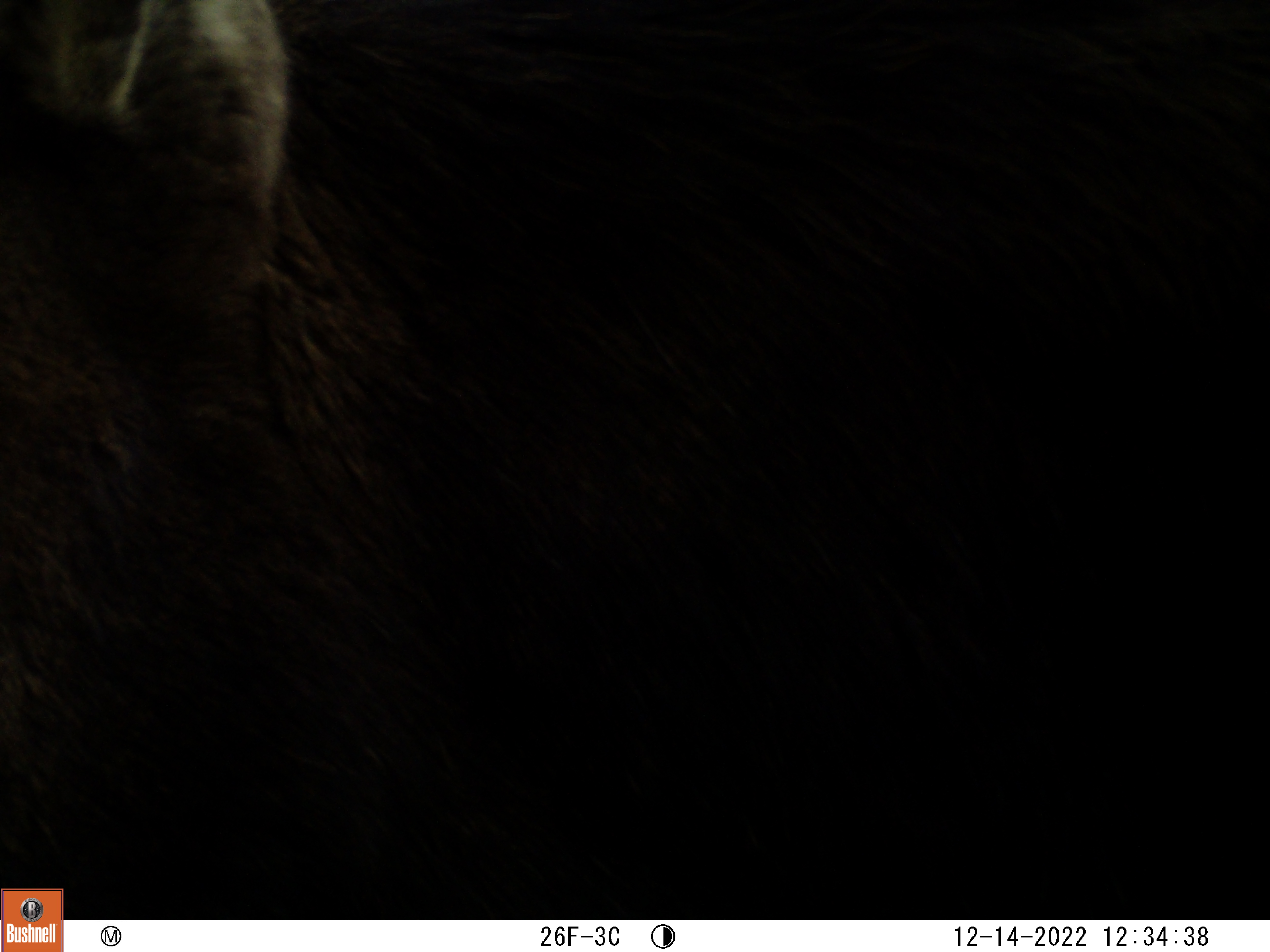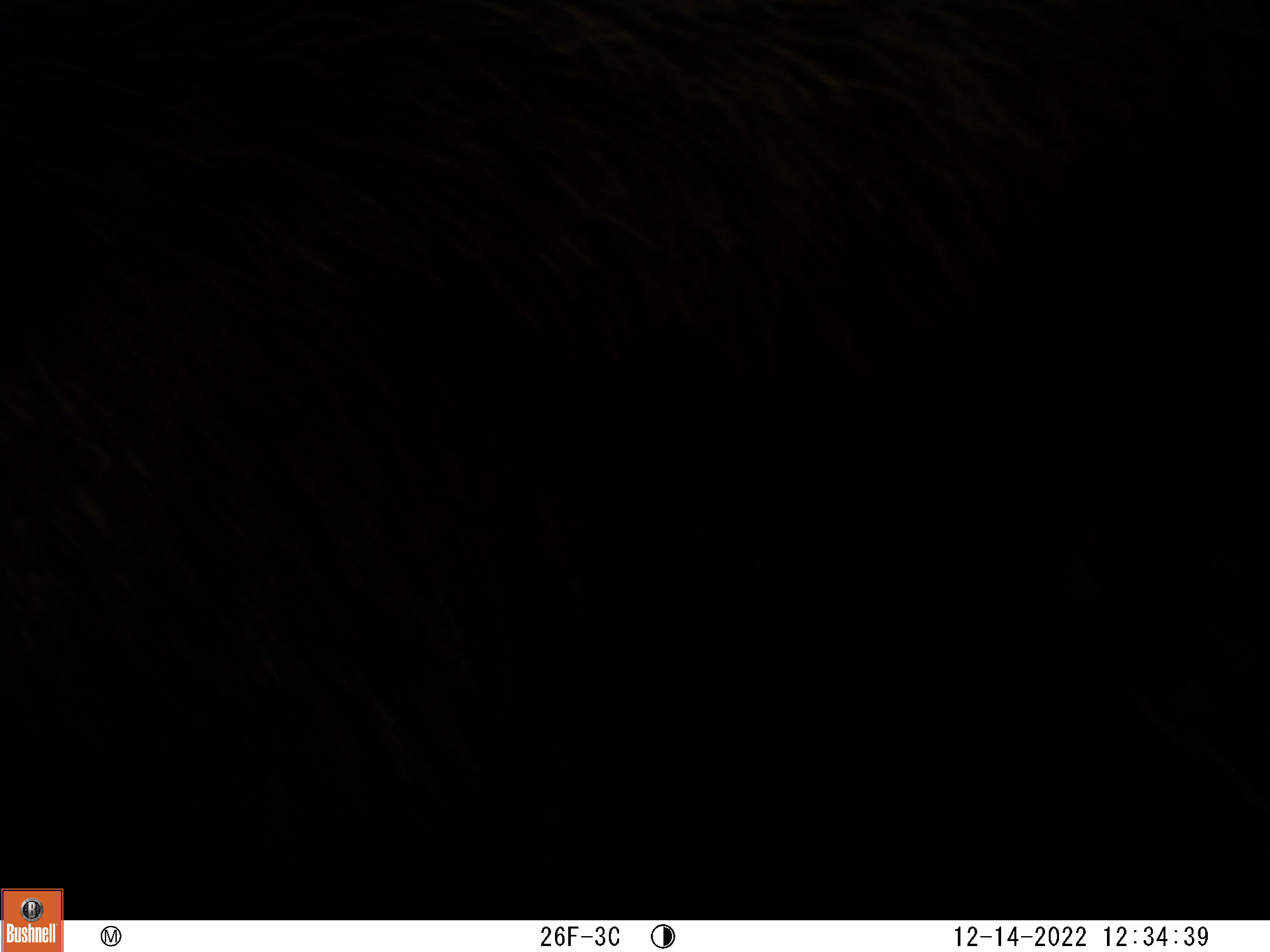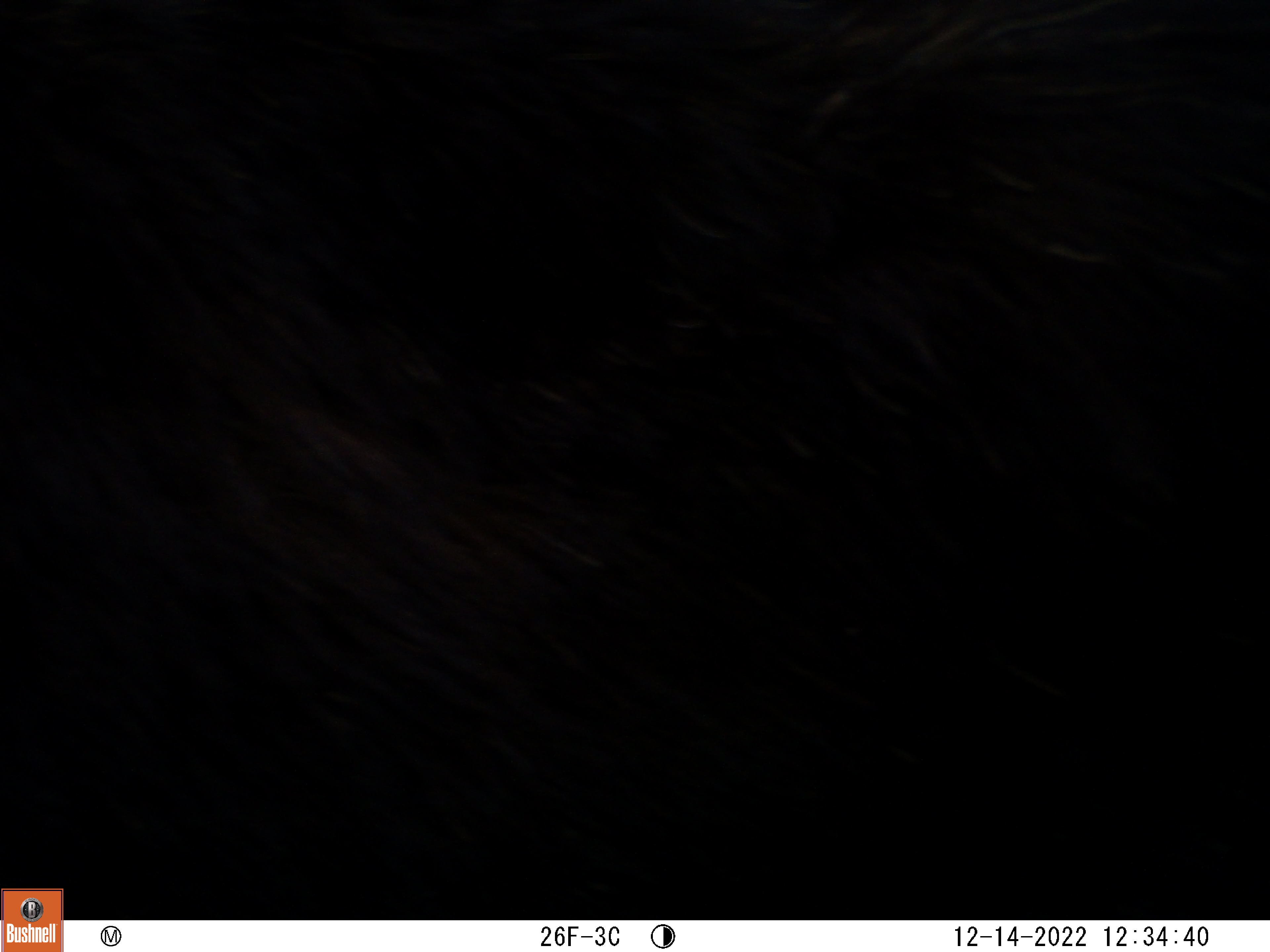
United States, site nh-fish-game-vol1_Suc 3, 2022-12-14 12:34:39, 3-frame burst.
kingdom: Animalia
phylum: Chordata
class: Mammalia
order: Artiodactyla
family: Cervidae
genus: Alces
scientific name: Alces alces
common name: moose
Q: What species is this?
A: Moose (Alces alces).